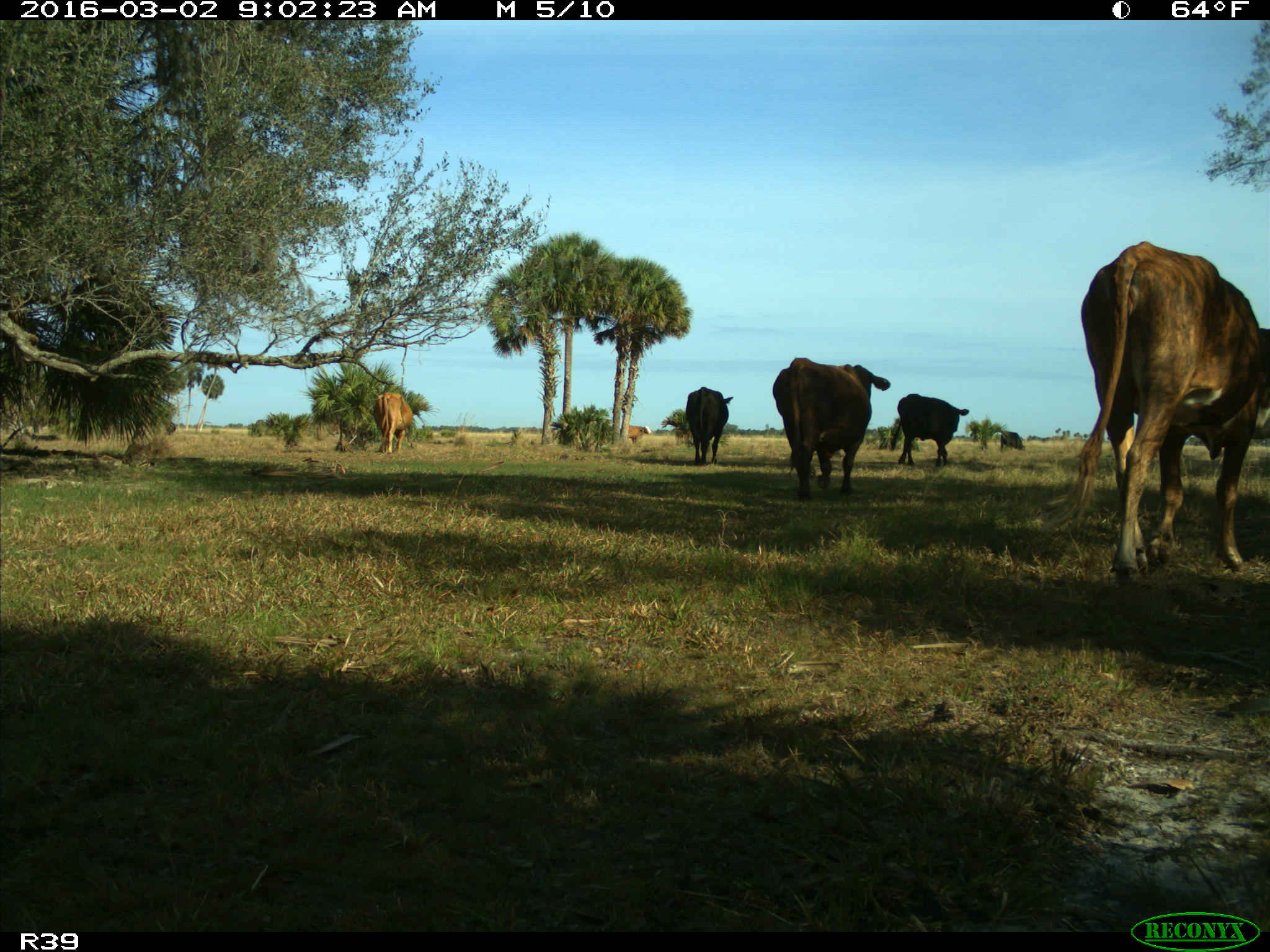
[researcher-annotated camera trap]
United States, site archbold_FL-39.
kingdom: Animalia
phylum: Chordata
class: Mammalia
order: Artiodactyla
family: Bovidae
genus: Bos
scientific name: Bos taurus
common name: domestic cow